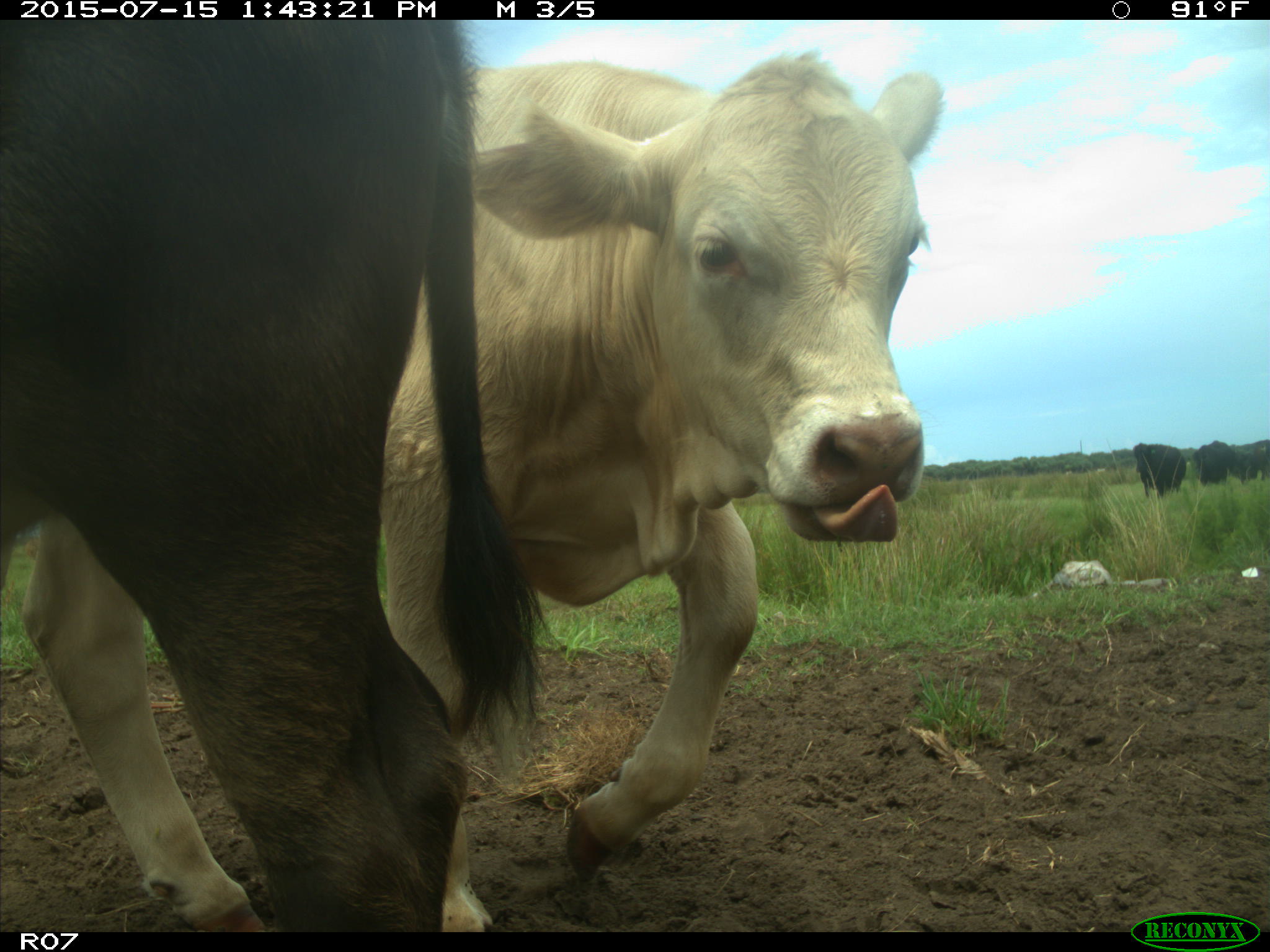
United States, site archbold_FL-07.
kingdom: Animalia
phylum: Chordata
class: Mammalia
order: Artiodactyla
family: Bovidae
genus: Bos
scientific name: Bos taurus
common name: domestic cow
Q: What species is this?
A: Bos taurus (domestic cow).